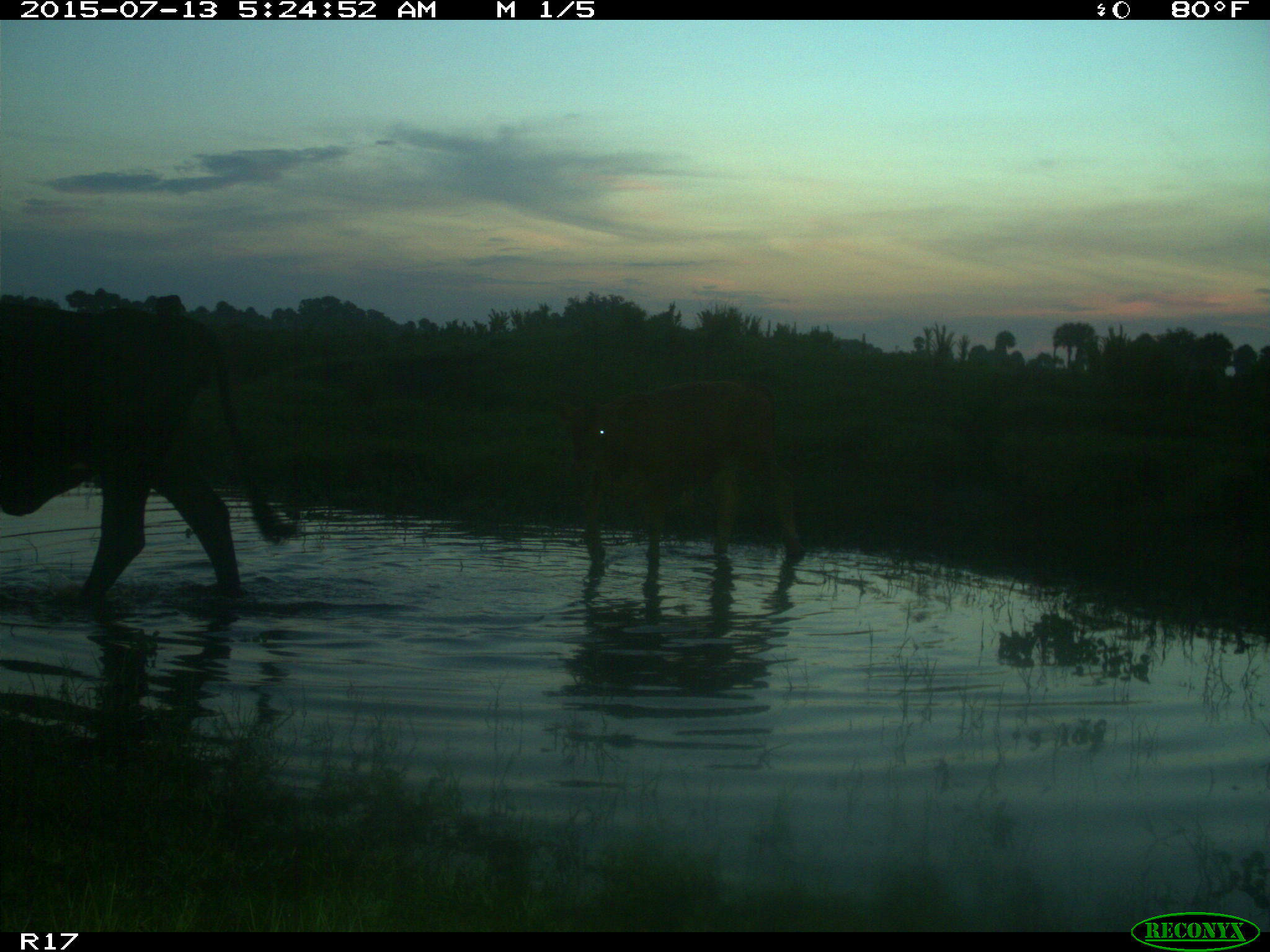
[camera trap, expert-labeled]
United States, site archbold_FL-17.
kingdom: Animalia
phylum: Chordata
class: Mammalia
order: Artiodactyla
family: Bovidae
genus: Bos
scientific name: Bos taurus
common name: domestic cow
Bos taurus (domestic cow).